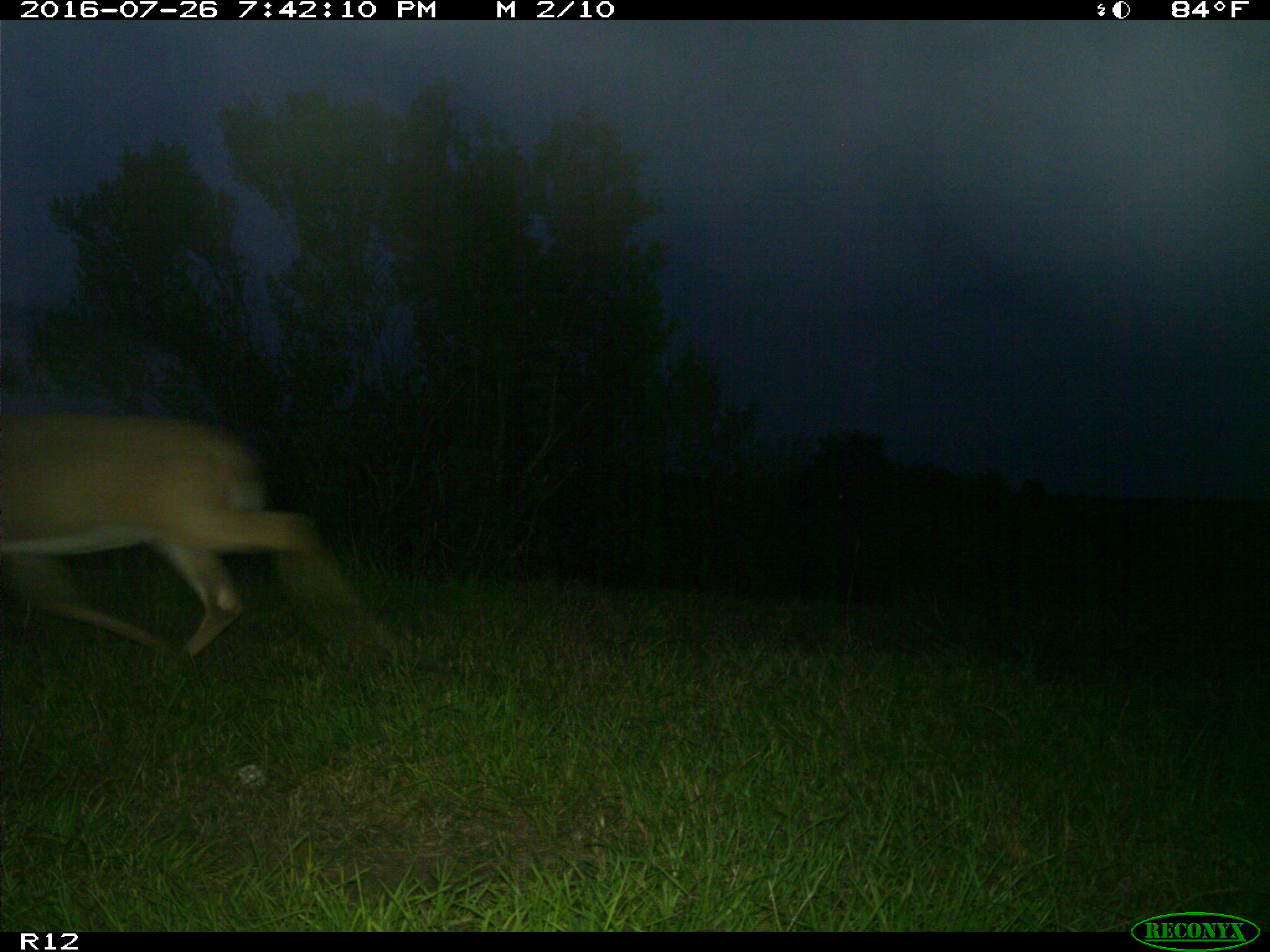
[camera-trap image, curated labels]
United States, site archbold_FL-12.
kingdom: Animalia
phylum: Chordata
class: Mammalia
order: Artiodactyla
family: Cervidae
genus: Odocoileus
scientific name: Odocoileus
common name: deer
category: unidentified deer